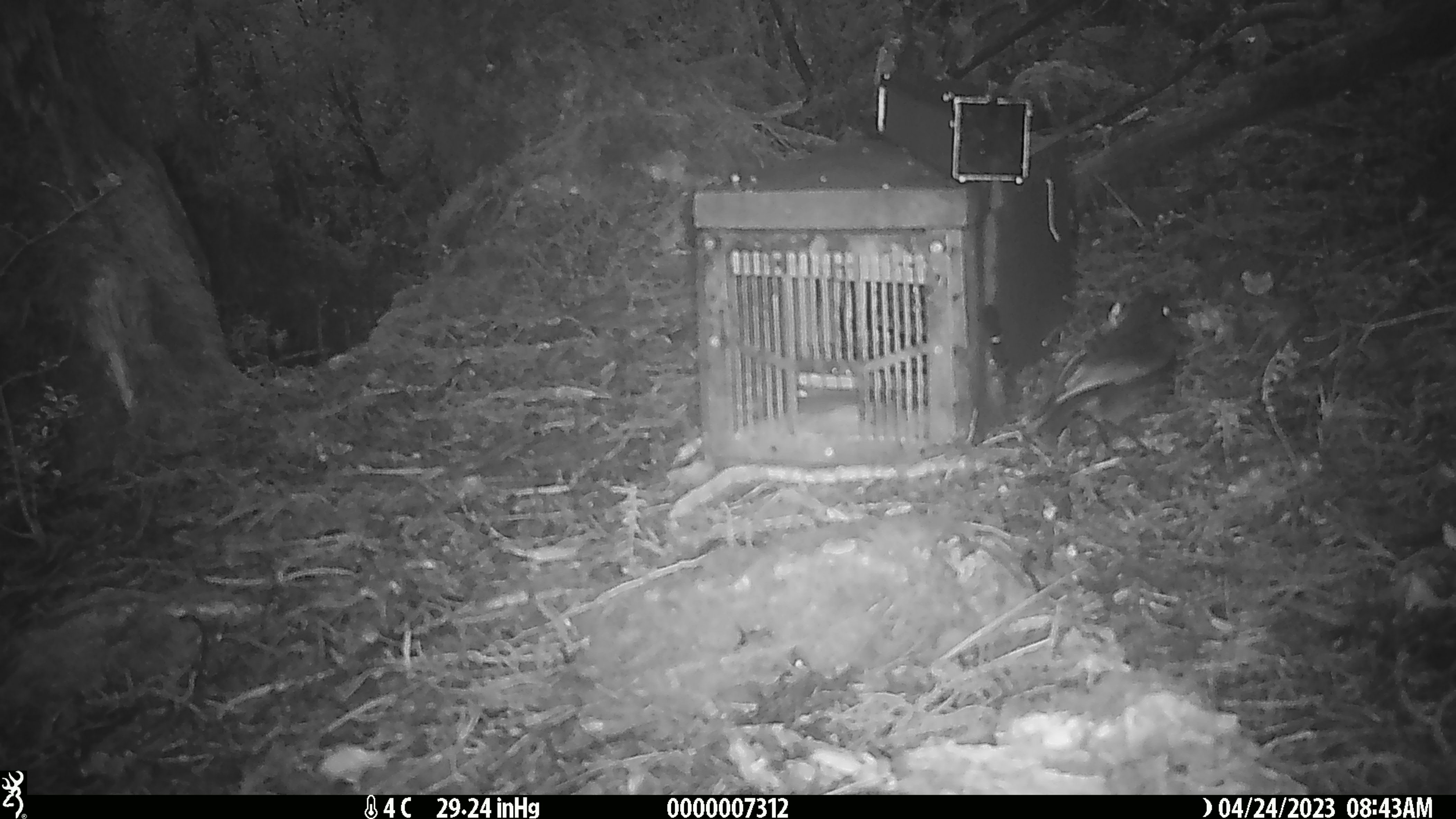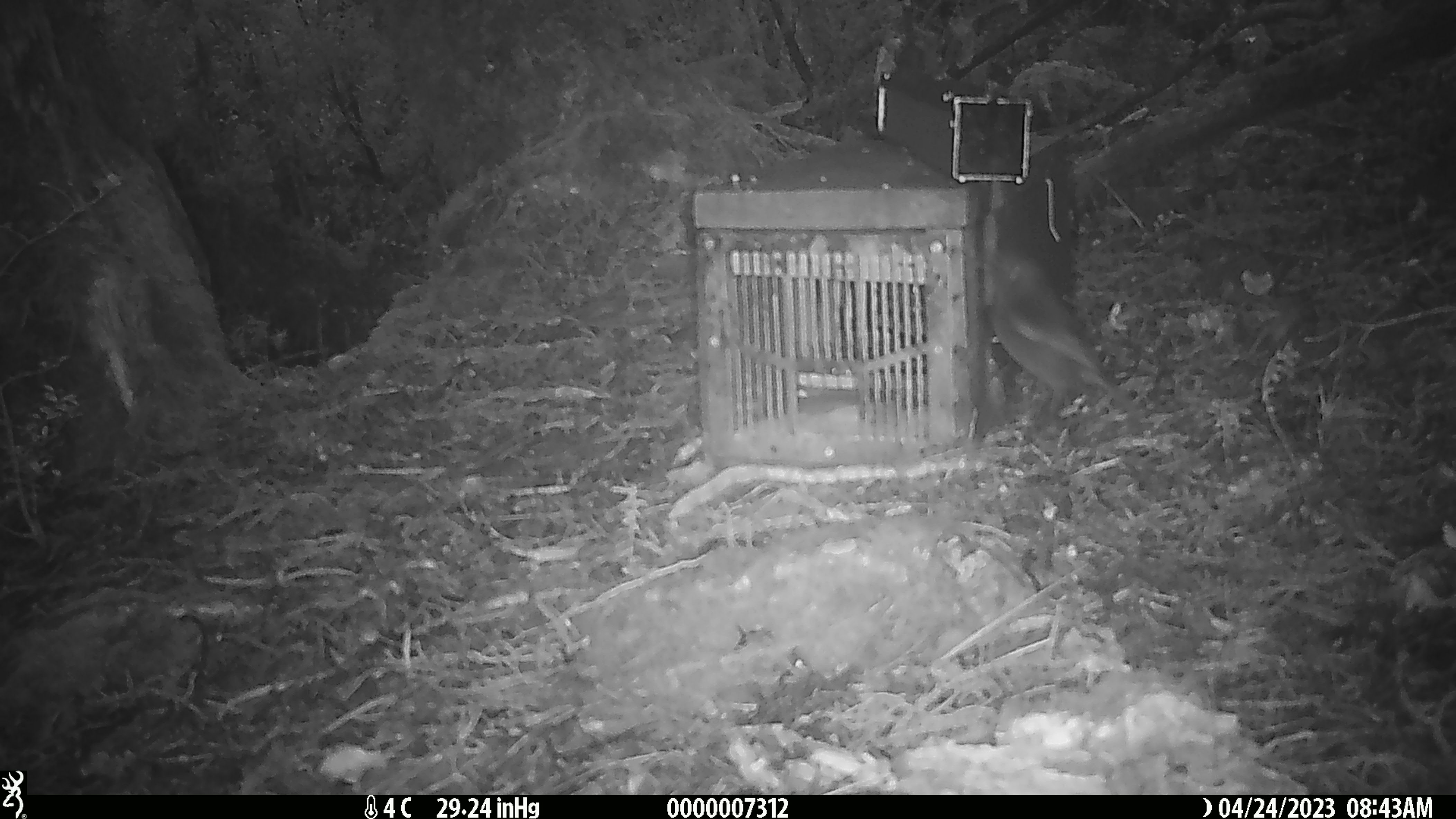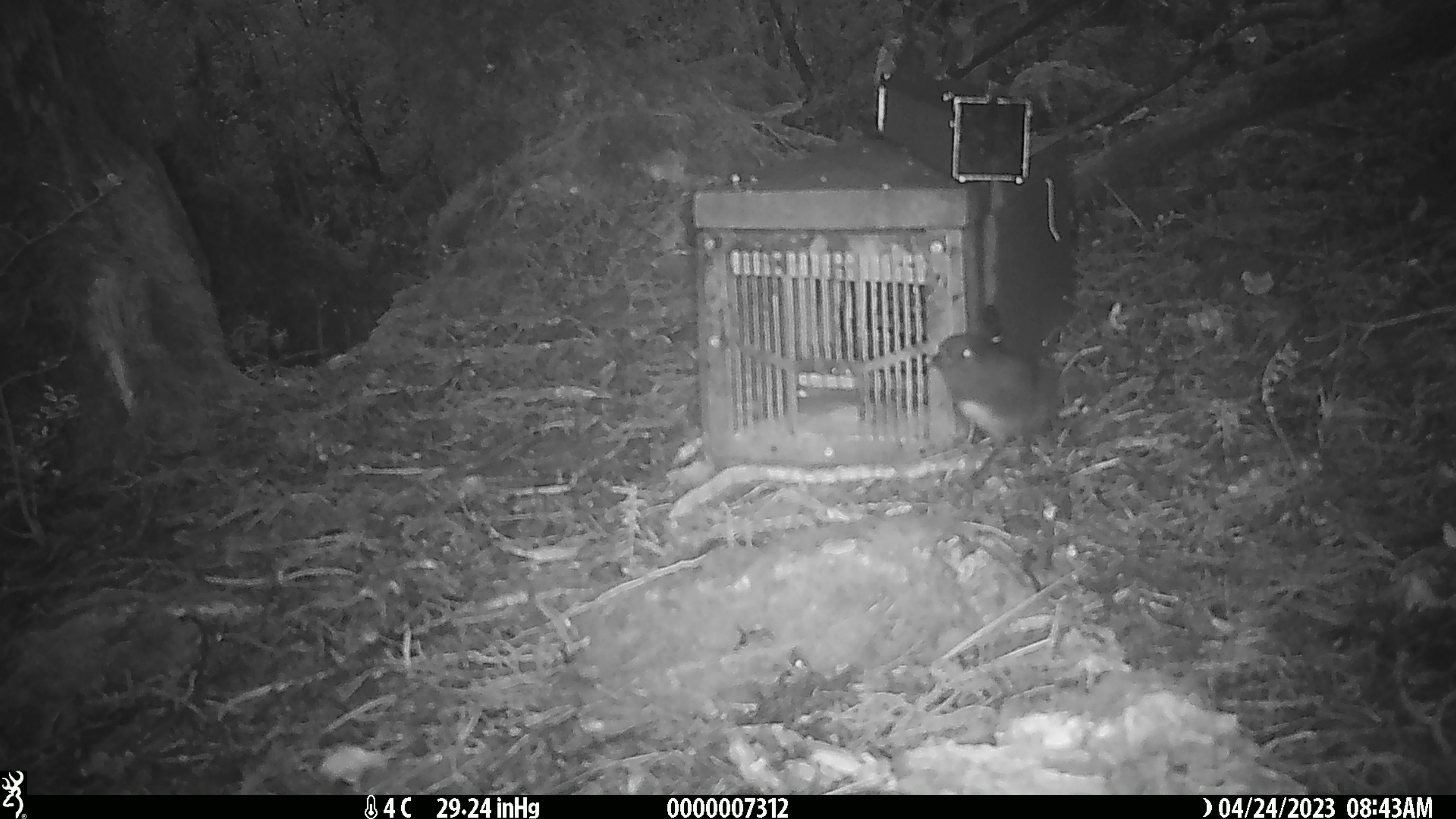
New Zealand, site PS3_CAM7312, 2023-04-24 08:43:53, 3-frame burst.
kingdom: Animalia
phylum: Chordata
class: Aves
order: Passeriformes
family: Petroicidae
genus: Petroica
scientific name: Petroica australis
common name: new zealand robin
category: robin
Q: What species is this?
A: Robin (new zealand robin) (Petroica australis).